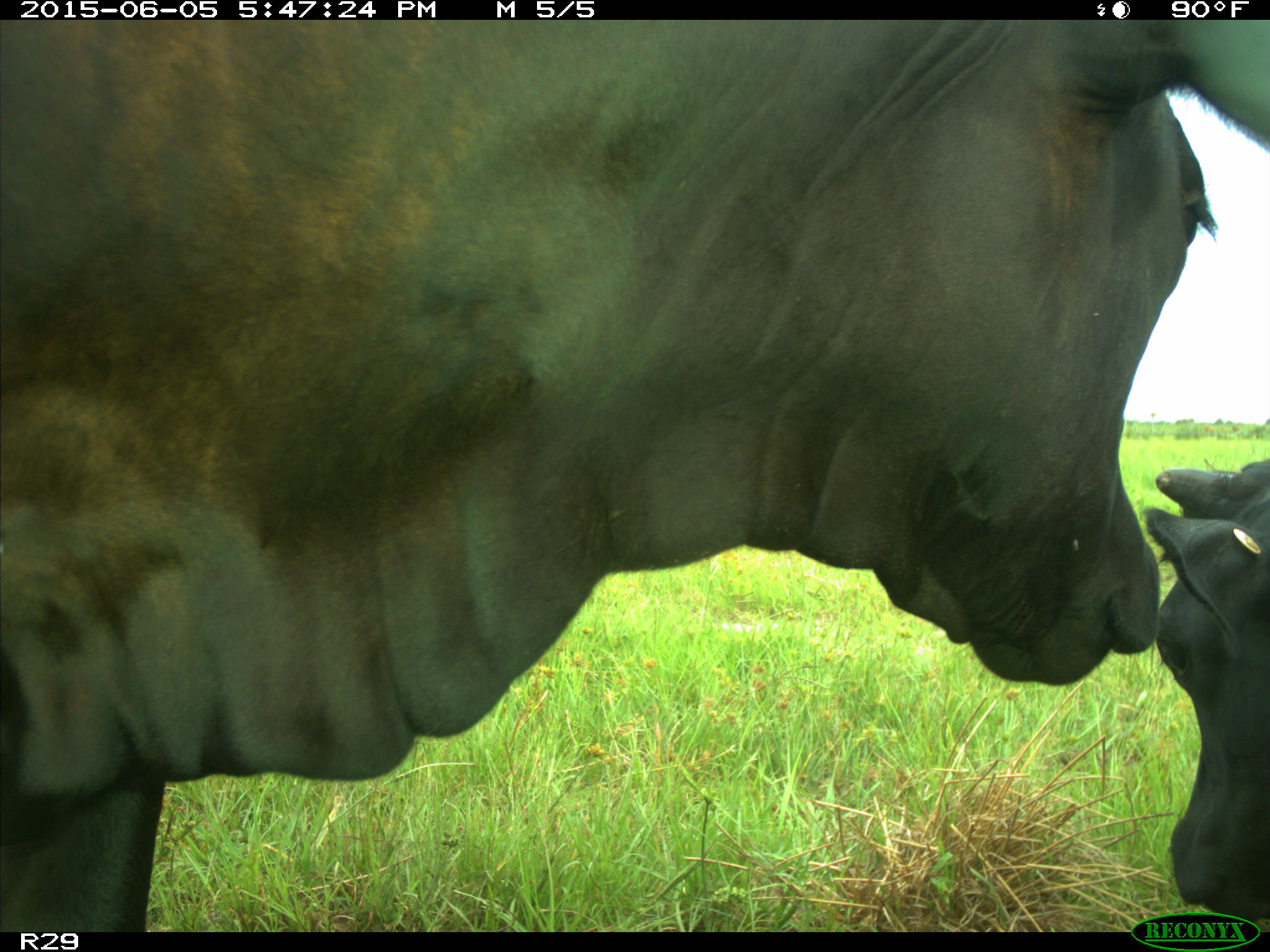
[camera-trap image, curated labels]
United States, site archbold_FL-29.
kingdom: Animalia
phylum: Chordata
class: Mammalia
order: Artiodactyla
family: Bovidae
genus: Bos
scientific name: Bos taurus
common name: domestic cow